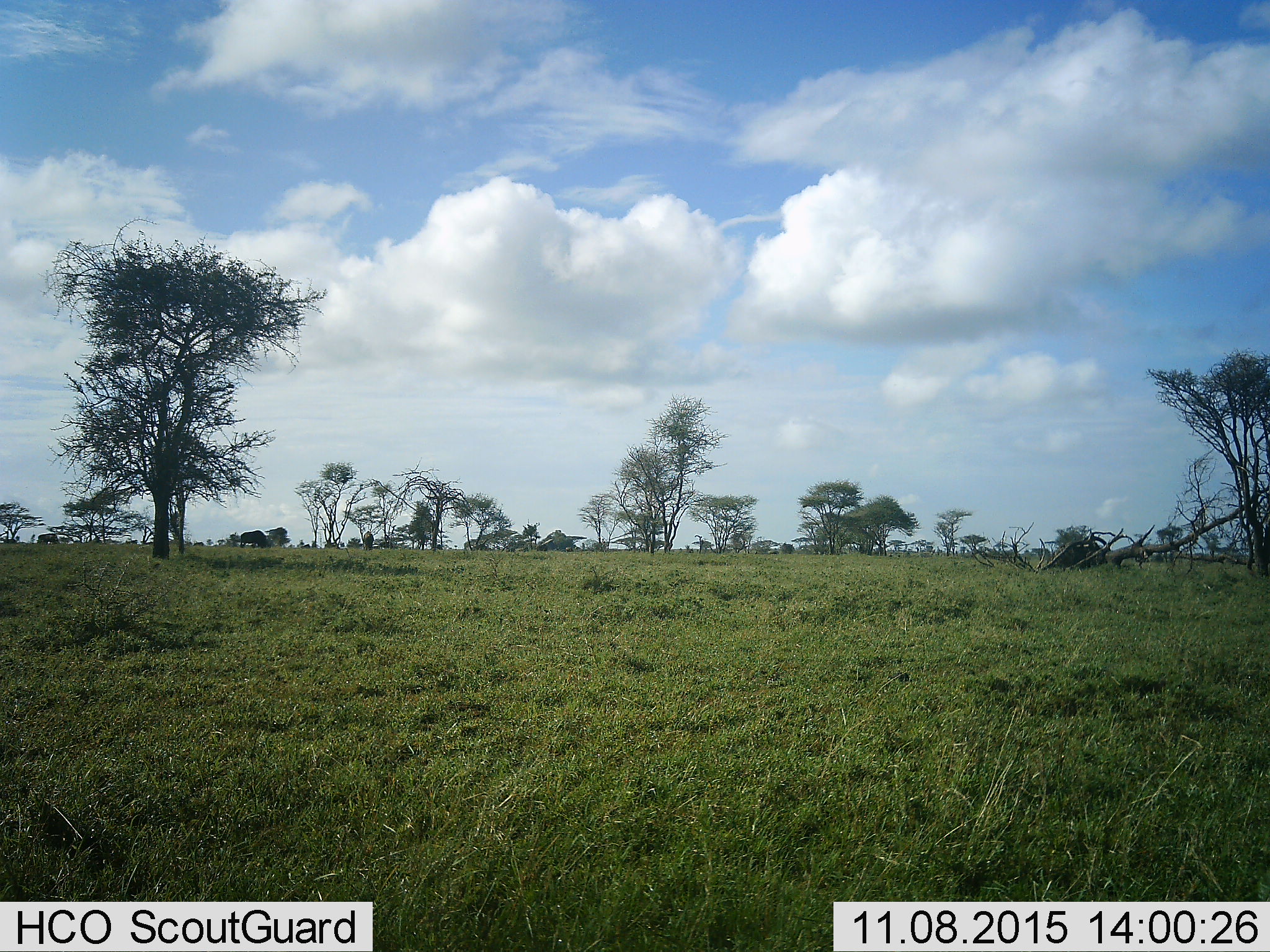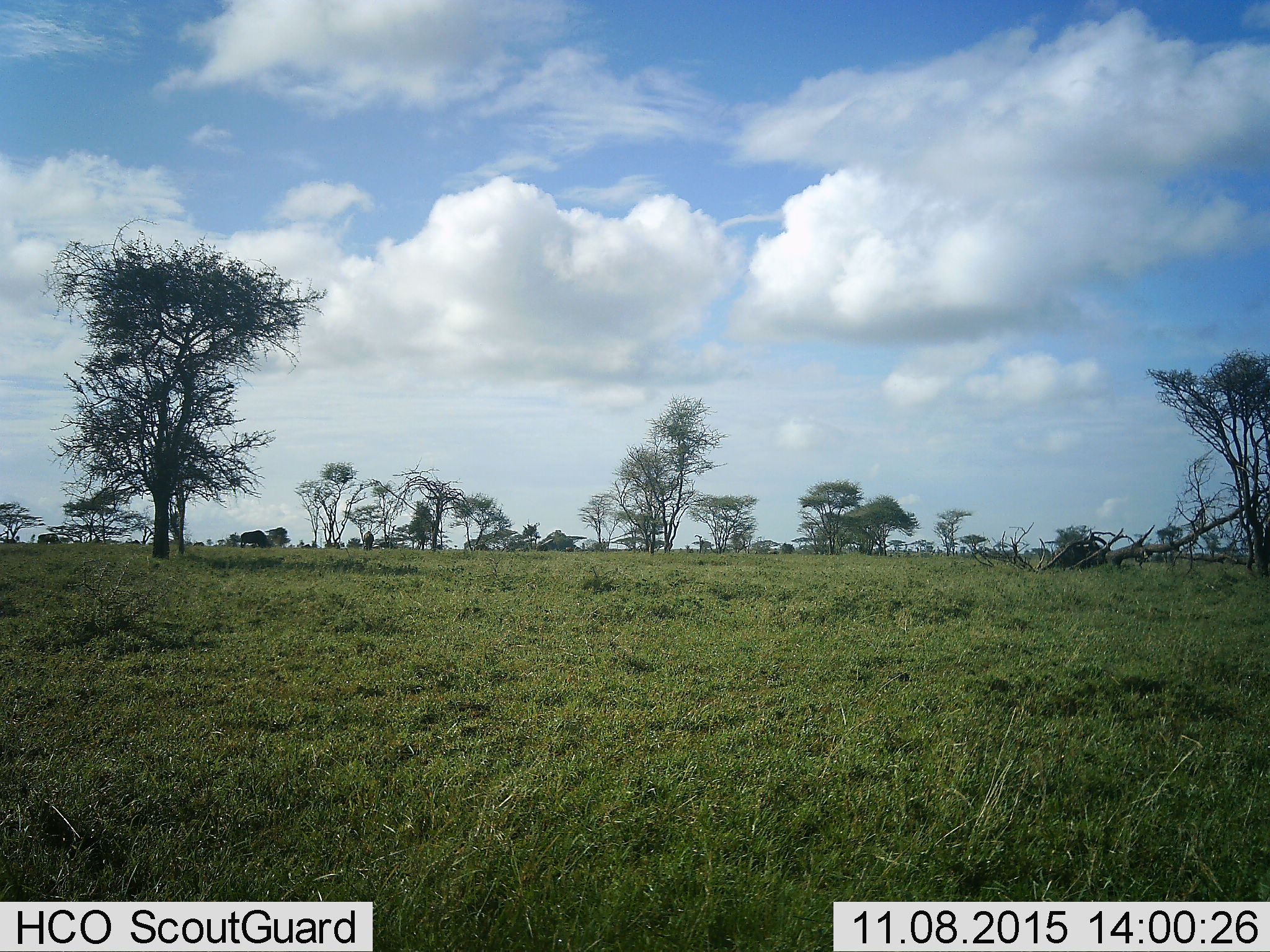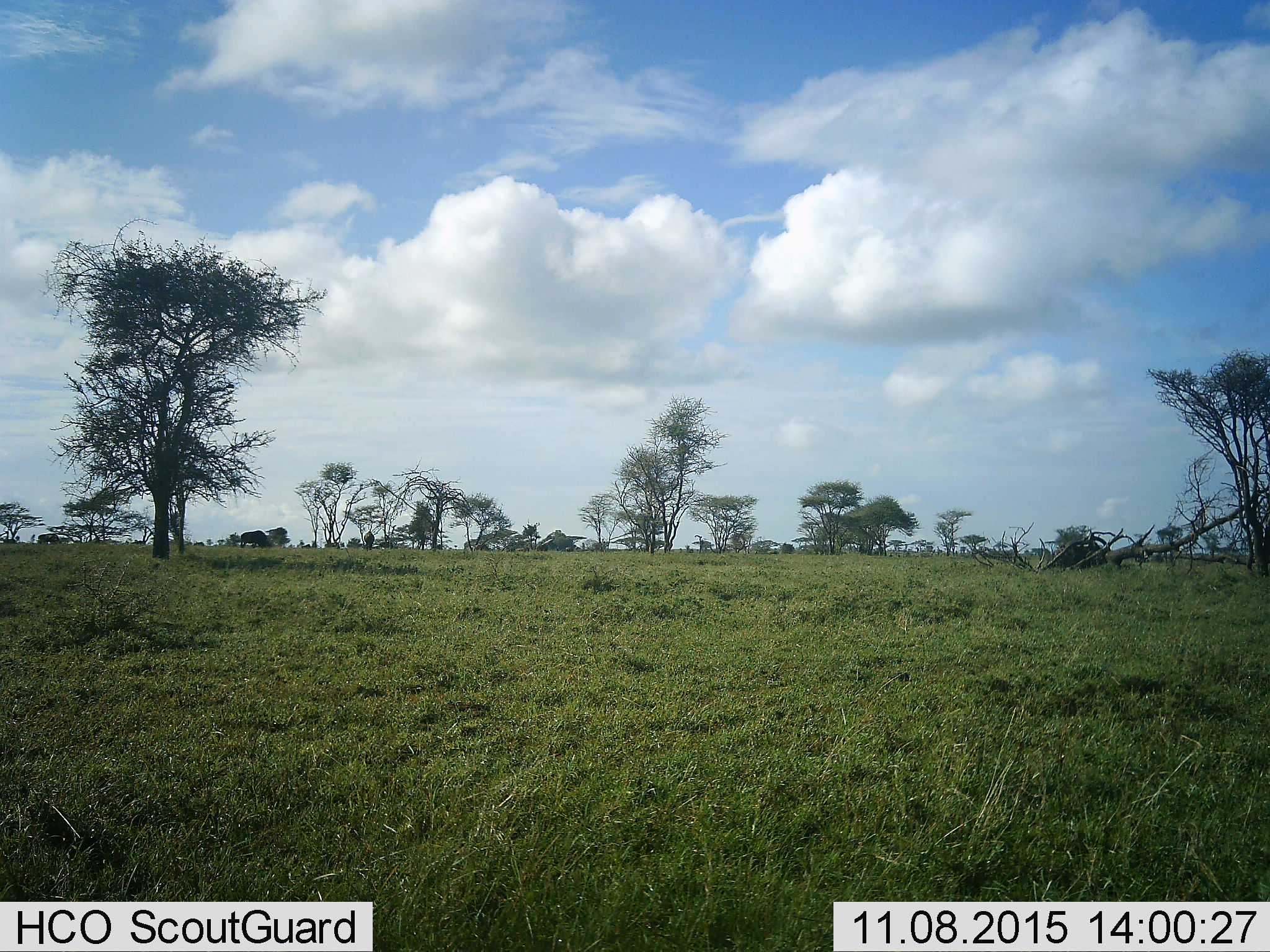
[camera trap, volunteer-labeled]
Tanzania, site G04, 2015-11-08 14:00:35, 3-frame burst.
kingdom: Animalia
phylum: Chordata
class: Mammalia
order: Artiodactyla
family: Bovidae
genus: Connochaetes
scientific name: Connochaetes taurinus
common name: blue wildebeest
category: wildebeest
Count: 8.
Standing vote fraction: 67%.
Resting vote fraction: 0%.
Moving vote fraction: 67%.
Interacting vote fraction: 0%.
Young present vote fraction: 0%.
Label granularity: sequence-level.